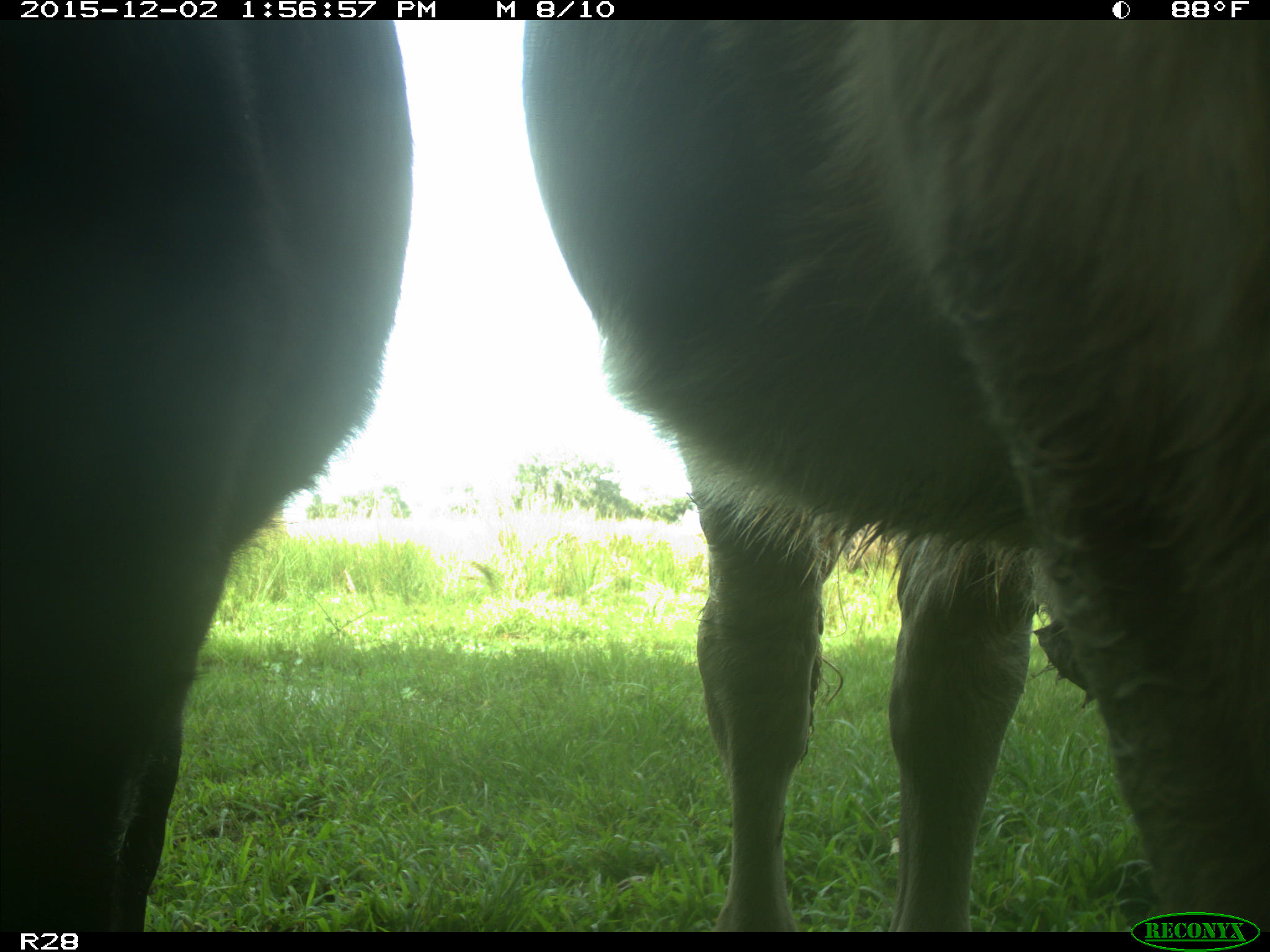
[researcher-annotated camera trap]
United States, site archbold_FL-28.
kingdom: Animalia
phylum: Chordata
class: Mammalia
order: Artiodactyla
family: Bovidae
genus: Bos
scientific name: Bos taurus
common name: domestic cow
Bos taurus (domestic cow).